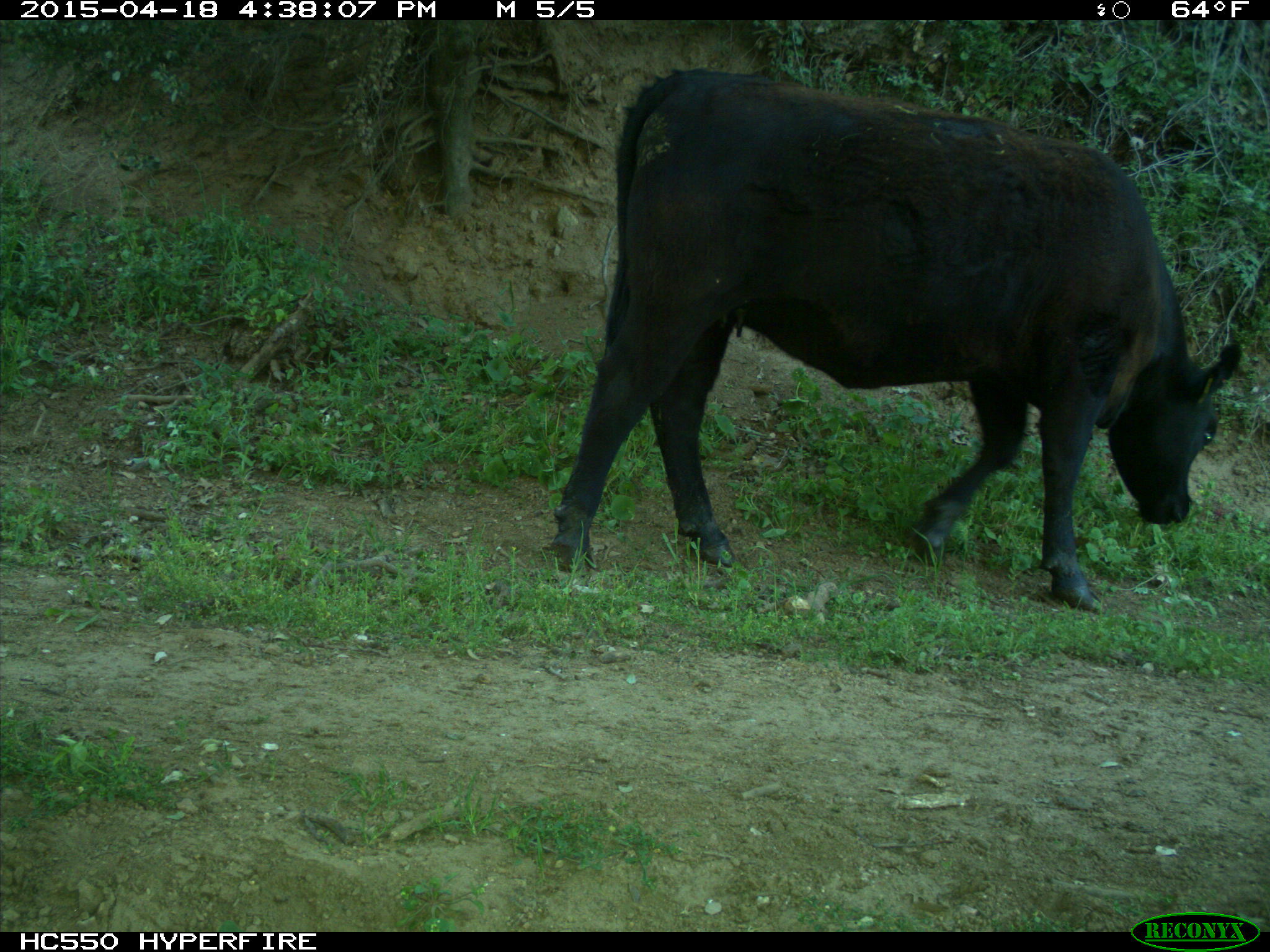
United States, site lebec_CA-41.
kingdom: Animalia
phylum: Chordata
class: Mammalia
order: Artiodactyla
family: Bovidae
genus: Bos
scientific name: Bos taurus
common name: domestic cow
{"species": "Bos taurus (domestic cow)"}